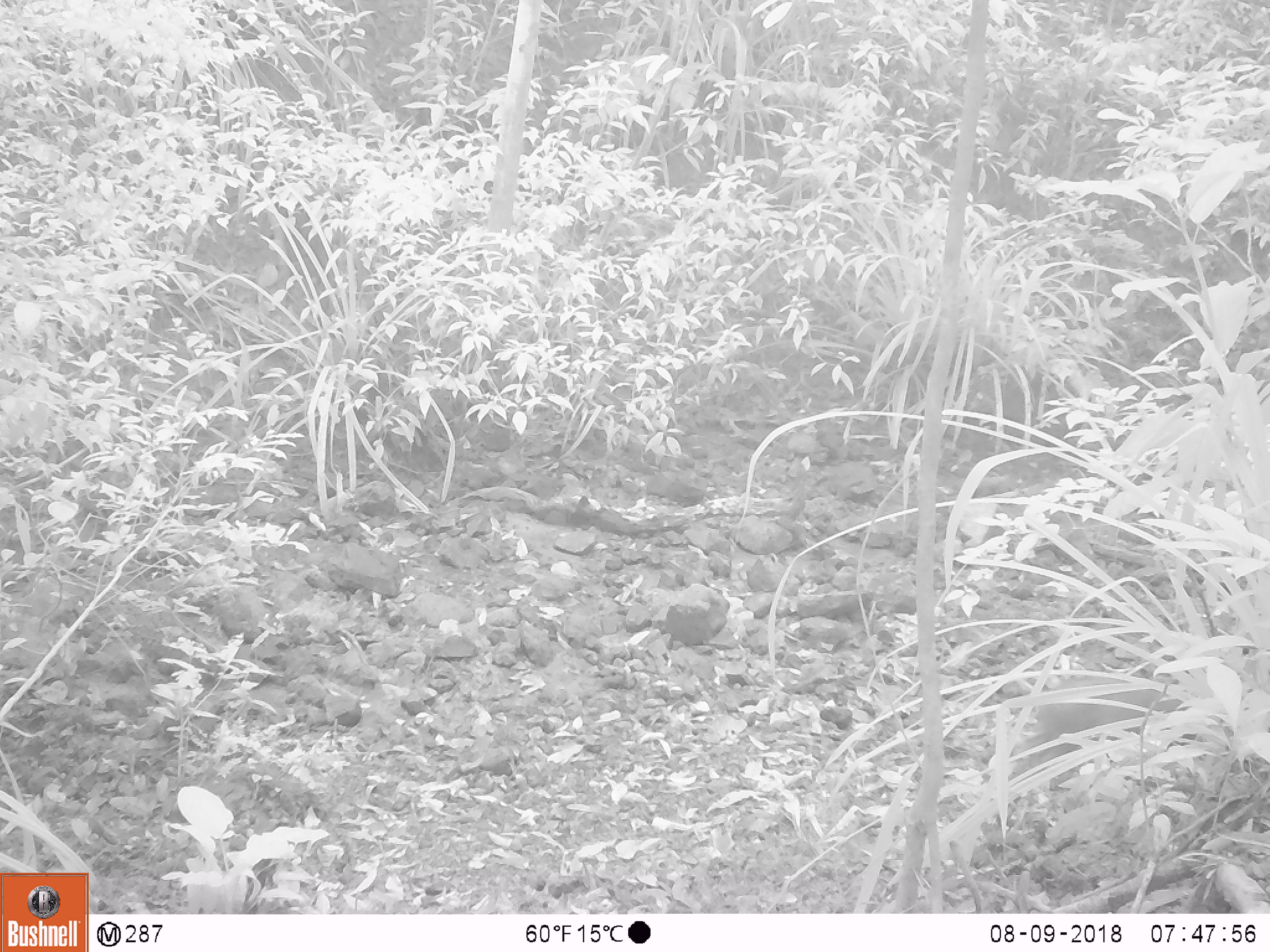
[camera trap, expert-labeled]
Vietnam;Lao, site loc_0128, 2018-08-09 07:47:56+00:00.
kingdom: Animalia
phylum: Chordata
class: Mammalia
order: Artiodactyla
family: Suidae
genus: Sus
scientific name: Sus scrofa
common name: eurasian wild pig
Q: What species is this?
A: Eurasian wild pig (Sus scrofa).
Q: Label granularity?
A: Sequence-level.